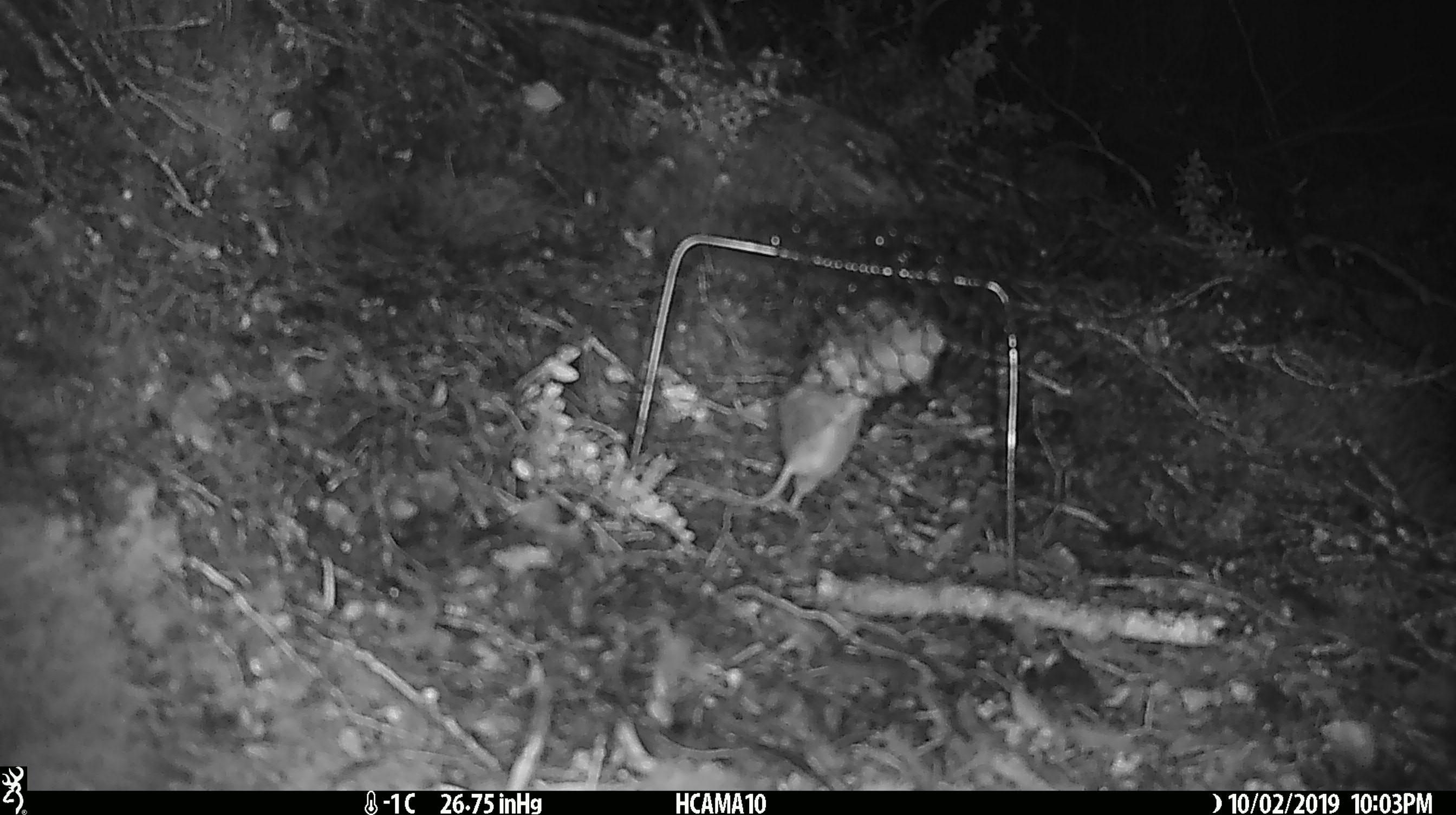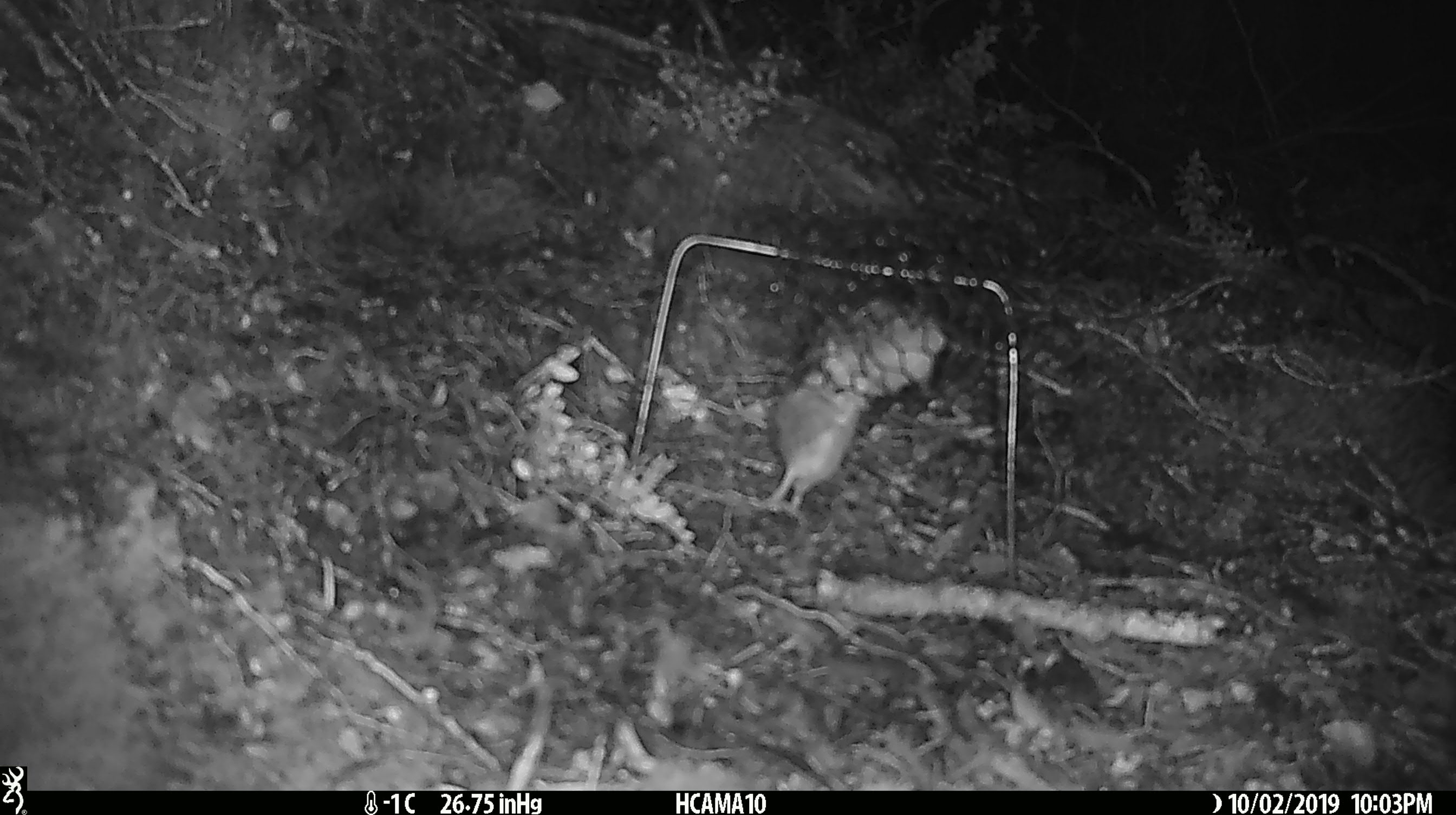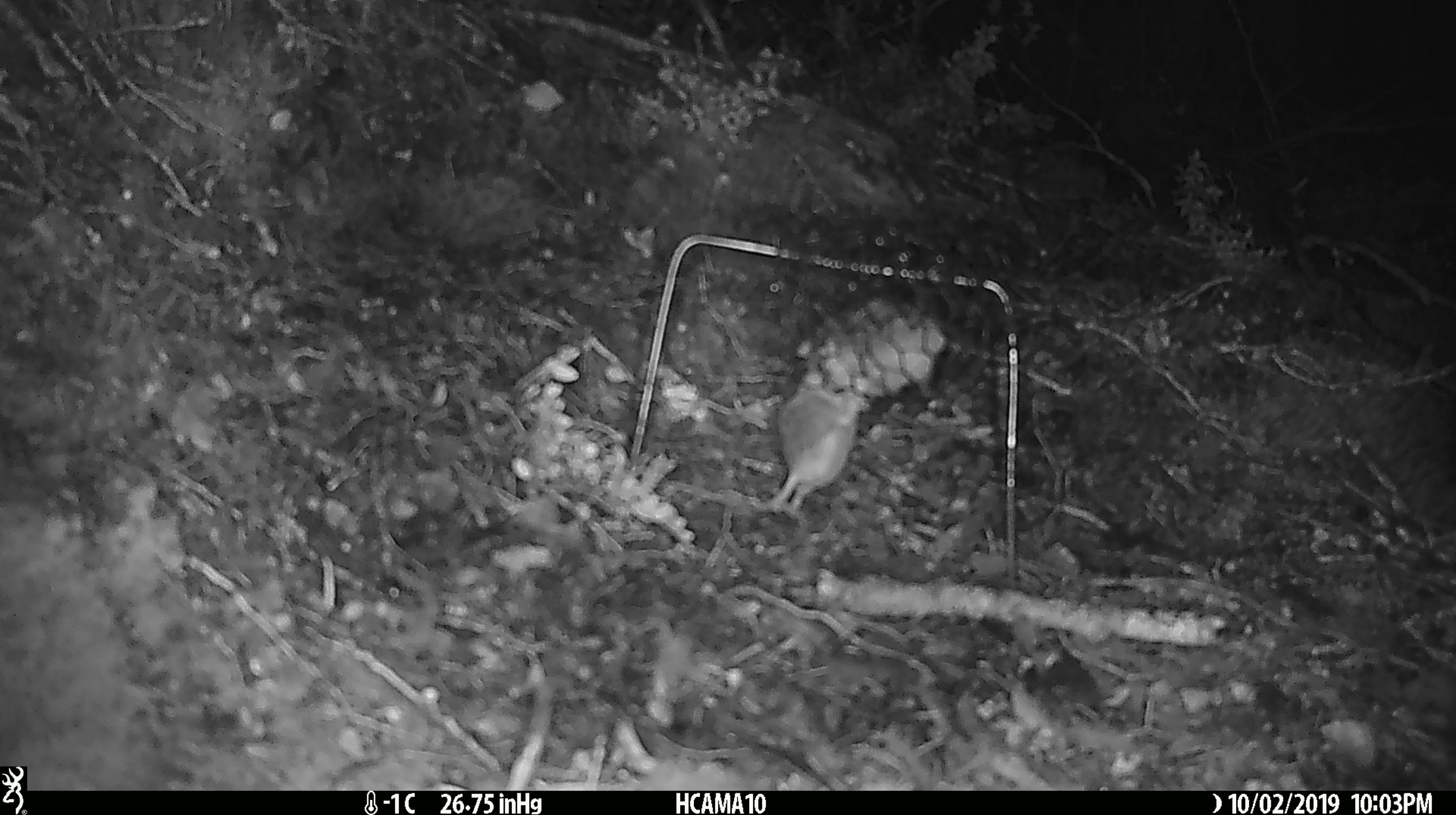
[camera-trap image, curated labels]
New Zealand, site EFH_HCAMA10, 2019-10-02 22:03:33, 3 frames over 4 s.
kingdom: Animalia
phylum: Chordata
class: Mammalia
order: Rodentia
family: Muridae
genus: Mus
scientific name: Mus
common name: mouse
Mouse (Mus).